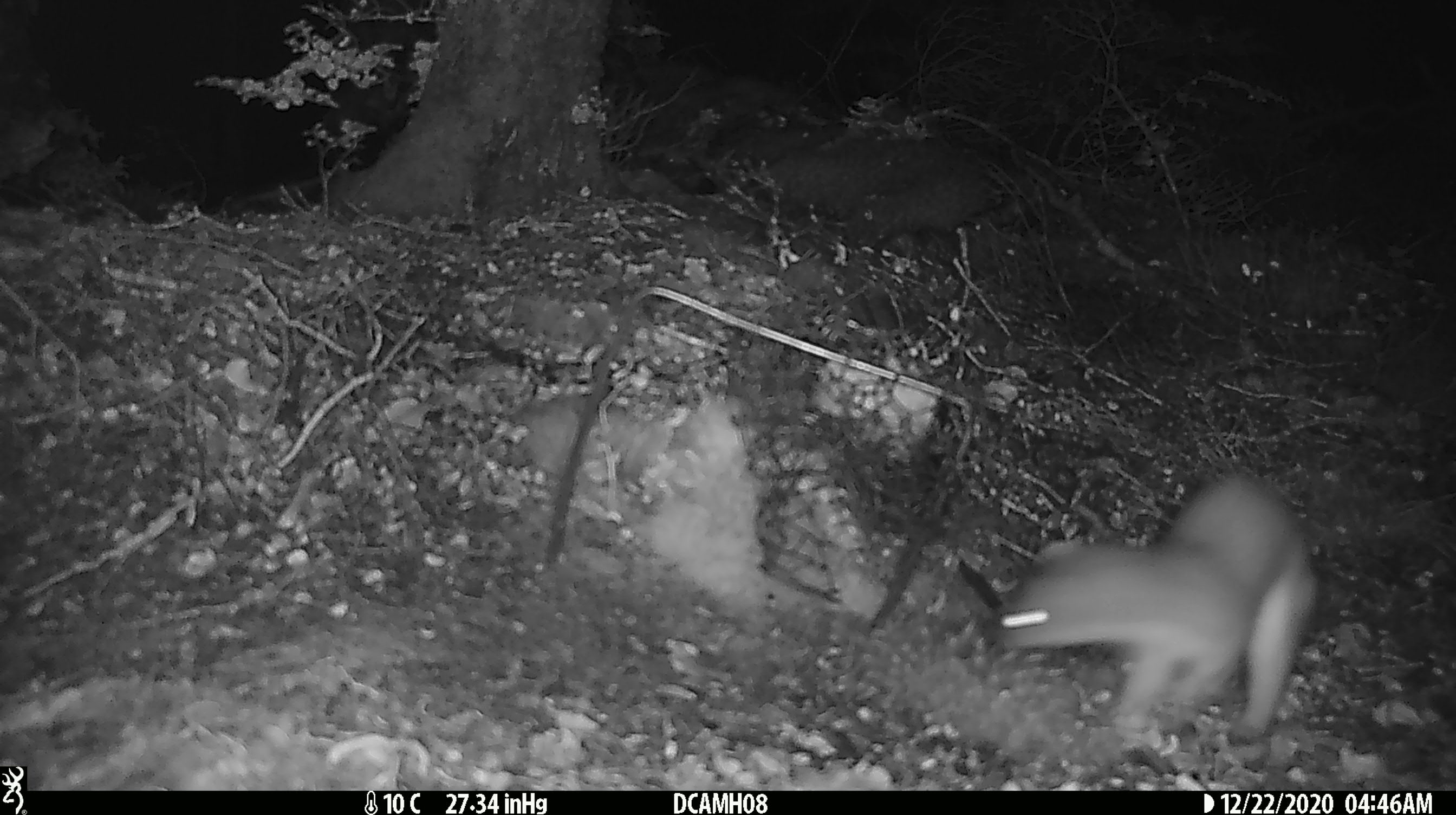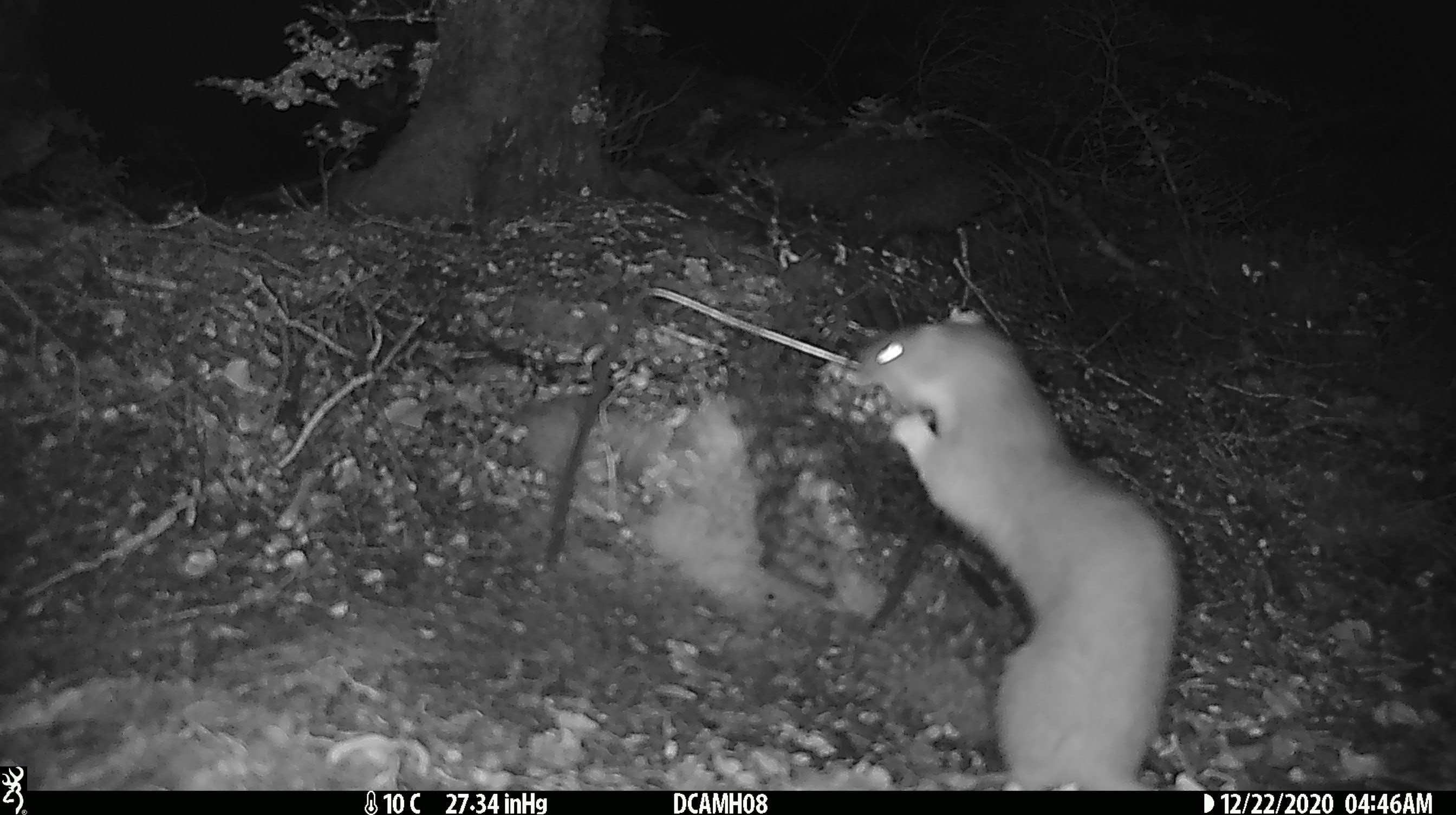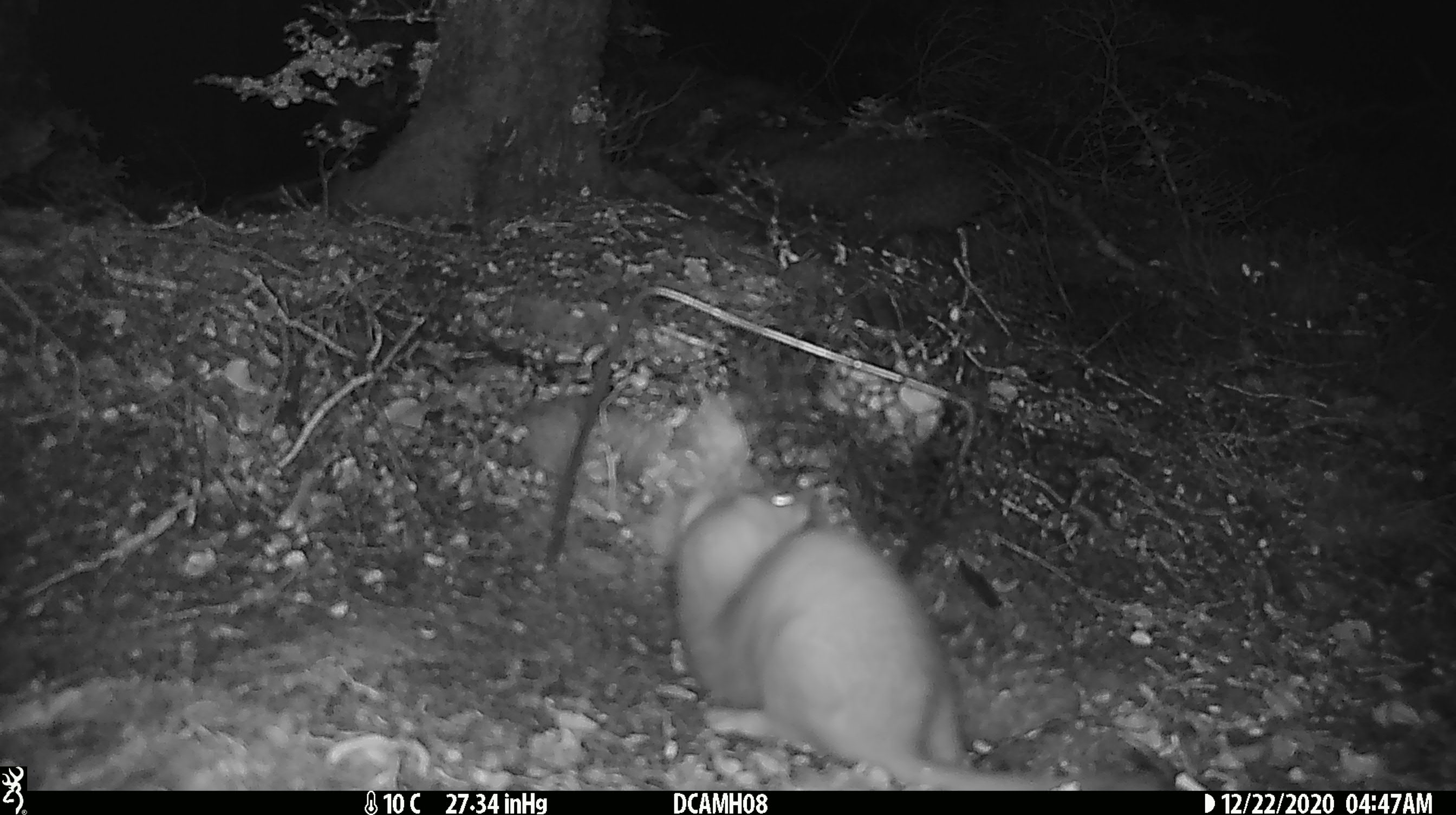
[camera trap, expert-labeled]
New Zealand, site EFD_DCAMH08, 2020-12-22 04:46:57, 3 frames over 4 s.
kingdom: Animalia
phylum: Chordata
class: Mammalia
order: Carnivora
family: Mustelidae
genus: Mustela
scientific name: Mustela erminea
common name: stoat